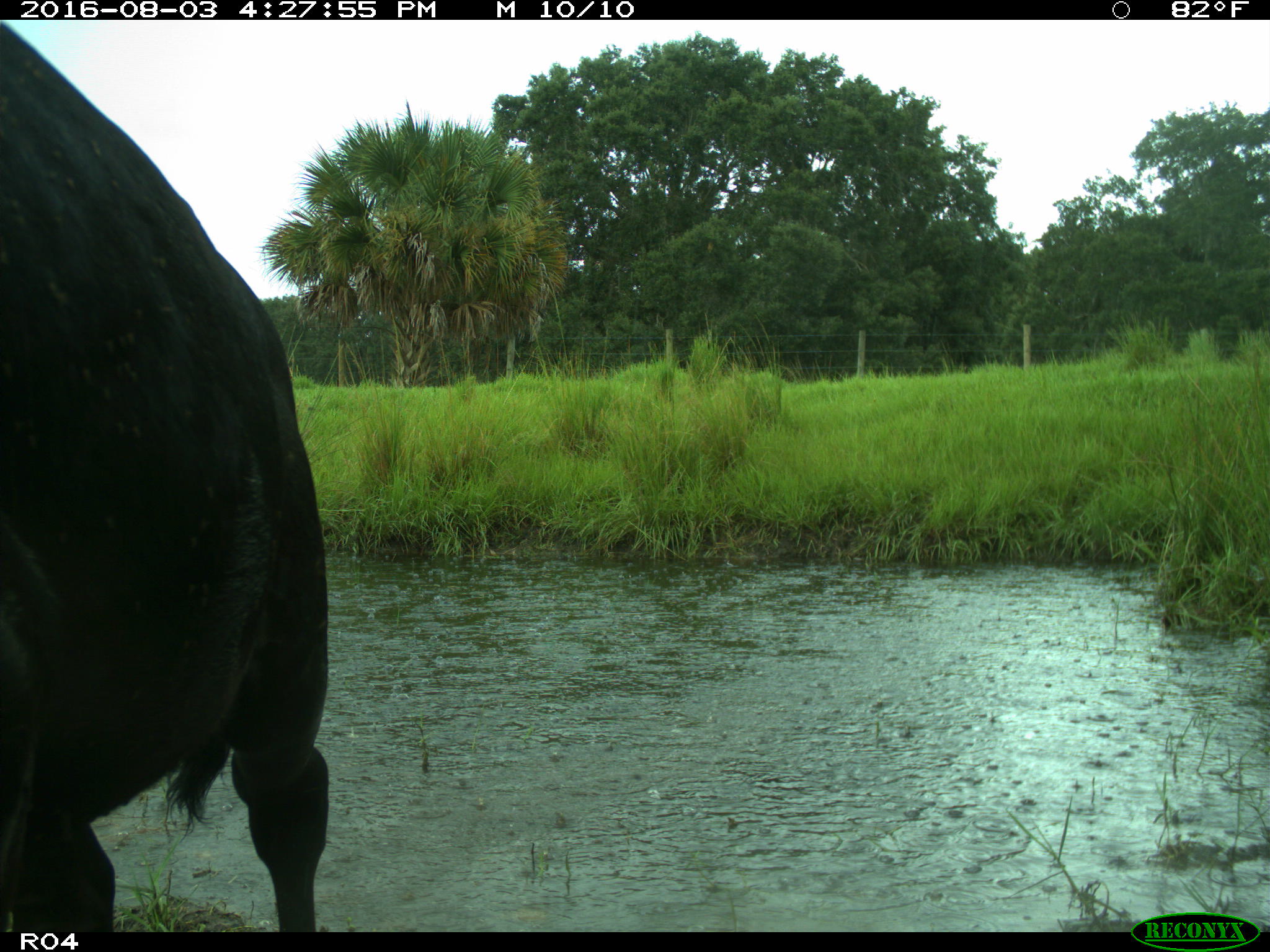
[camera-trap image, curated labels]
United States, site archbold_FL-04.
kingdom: Animalia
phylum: Chordata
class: Mammalia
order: Artiodactyla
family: Bovidae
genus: Bos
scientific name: Bos taurus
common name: domestic cow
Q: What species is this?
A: Bos taurus (domestic cow).